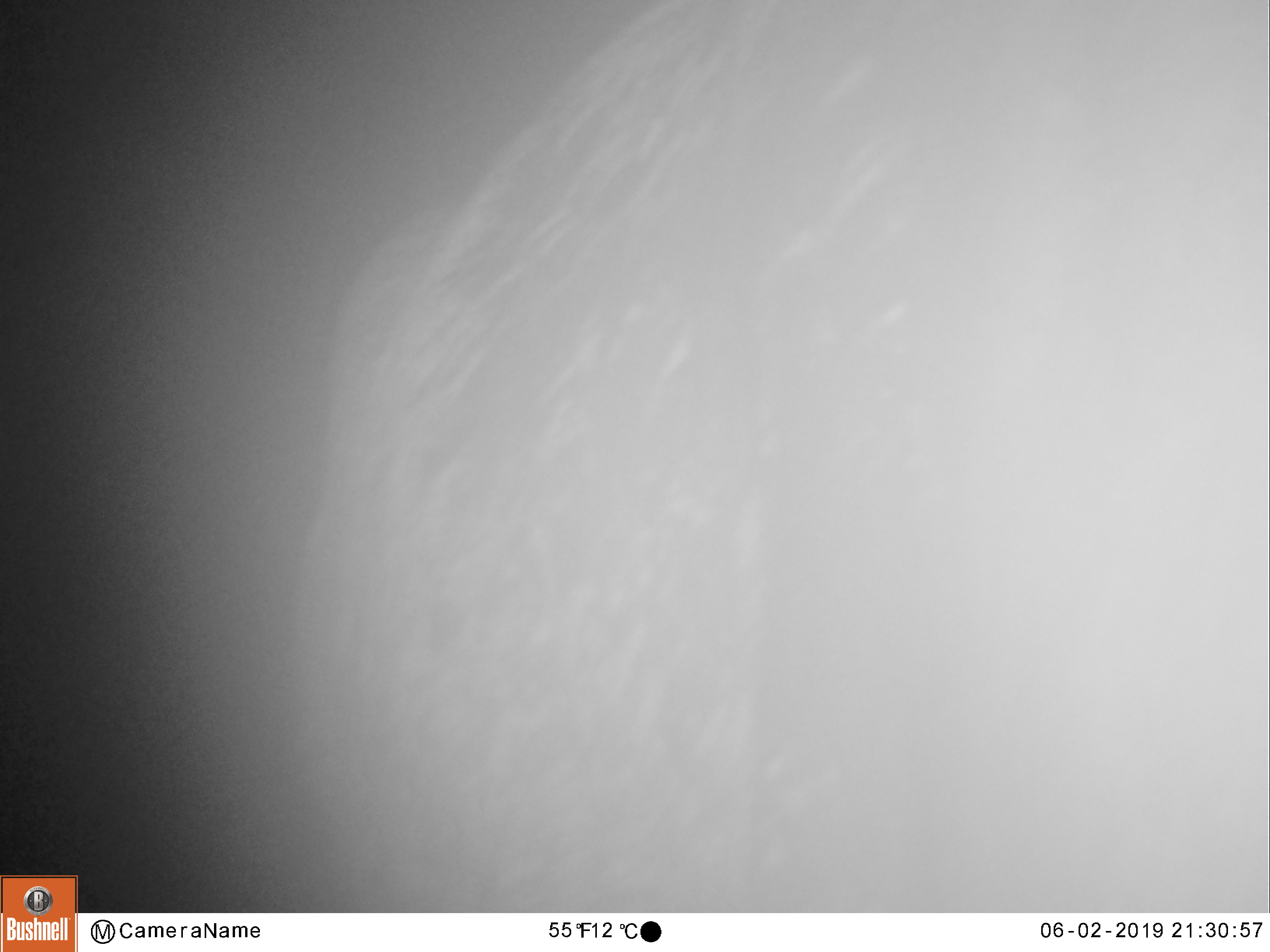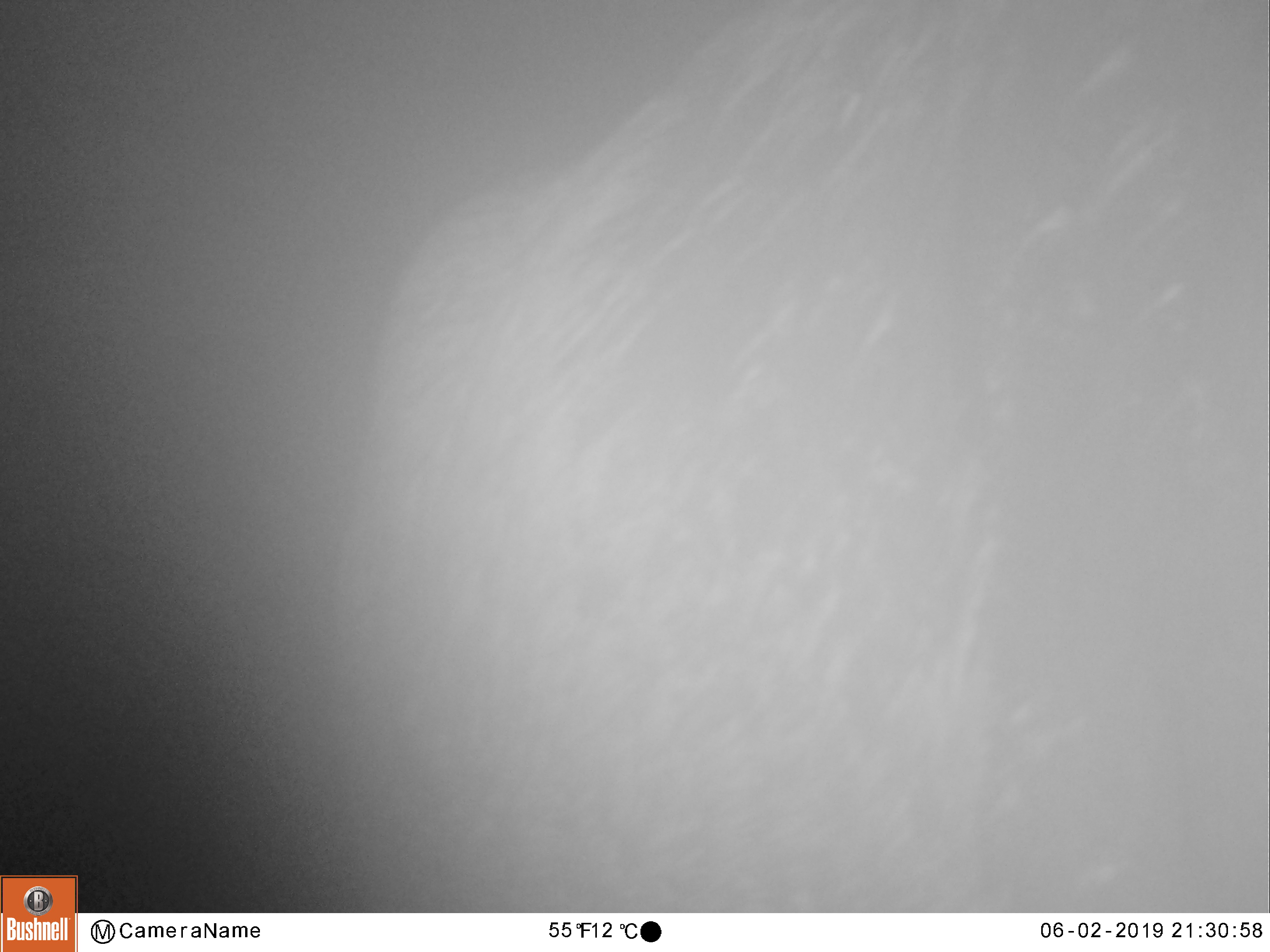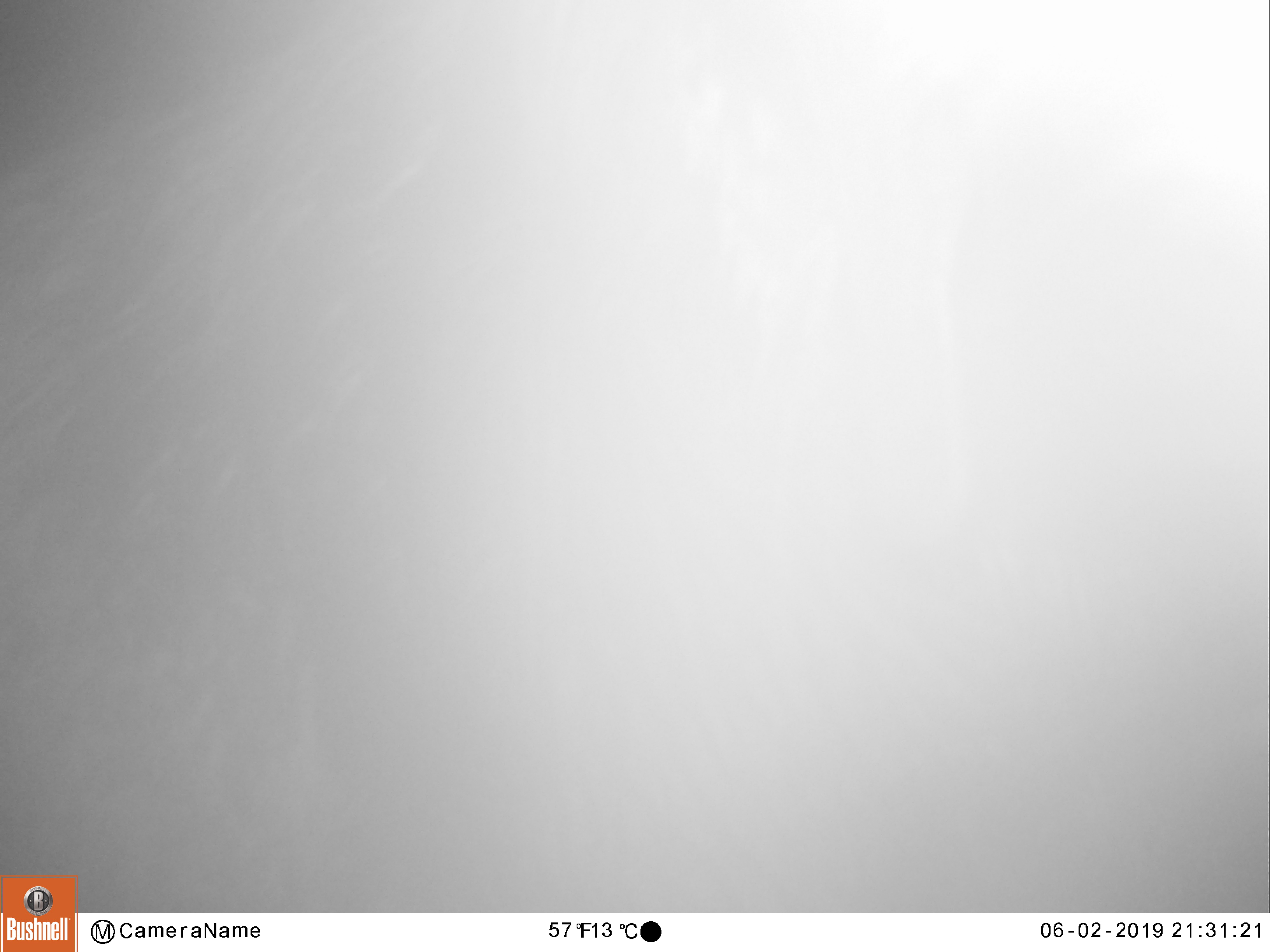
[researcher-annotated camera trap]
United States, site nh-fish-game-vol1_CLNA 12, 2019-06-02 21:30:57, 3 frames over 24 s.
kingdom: Animalia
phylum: Chordata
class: Mammalia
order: Artiodactyla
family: Cervidae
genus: Alces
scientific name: Alces alces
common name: moose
Moose (Alces alces).